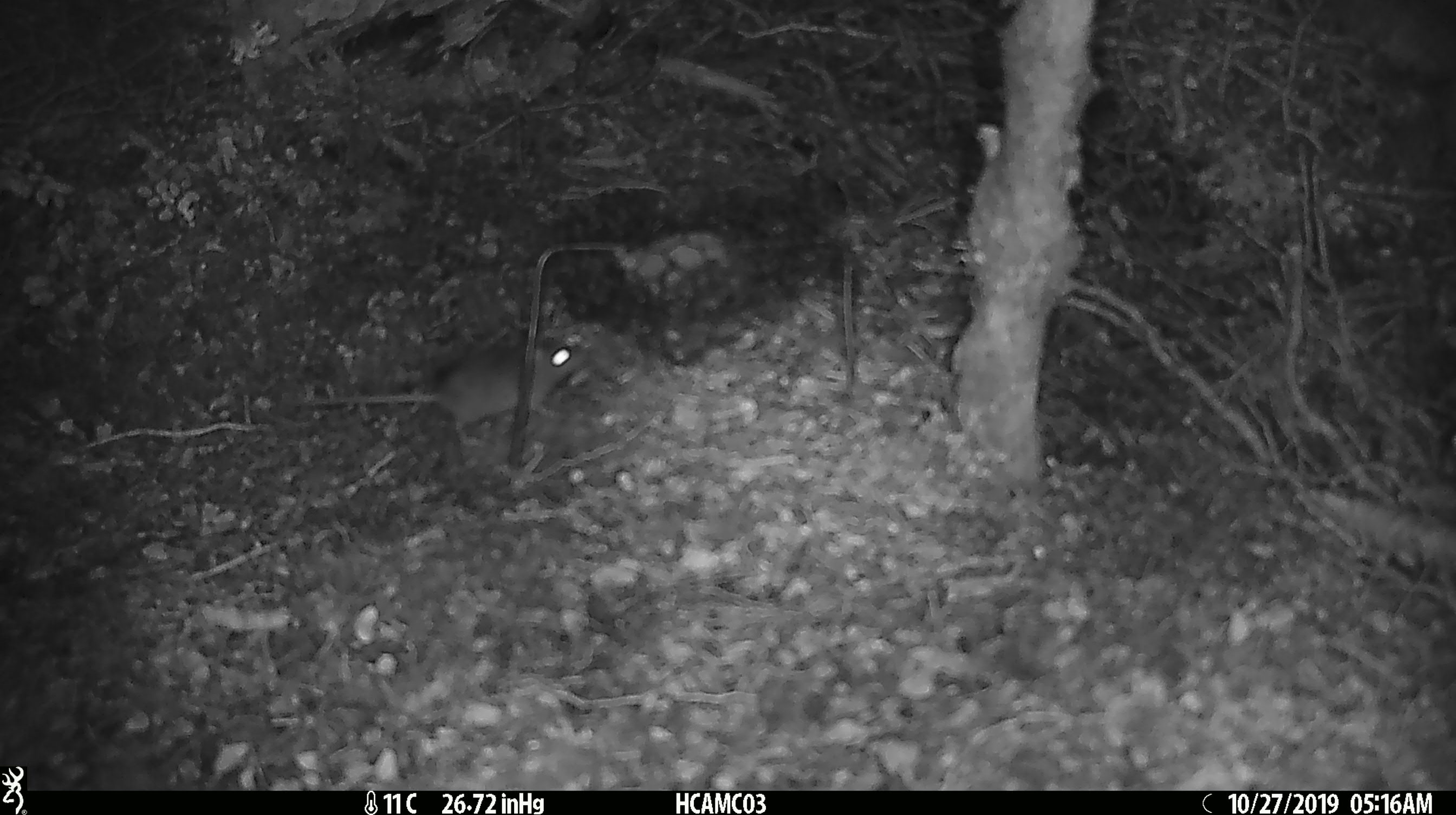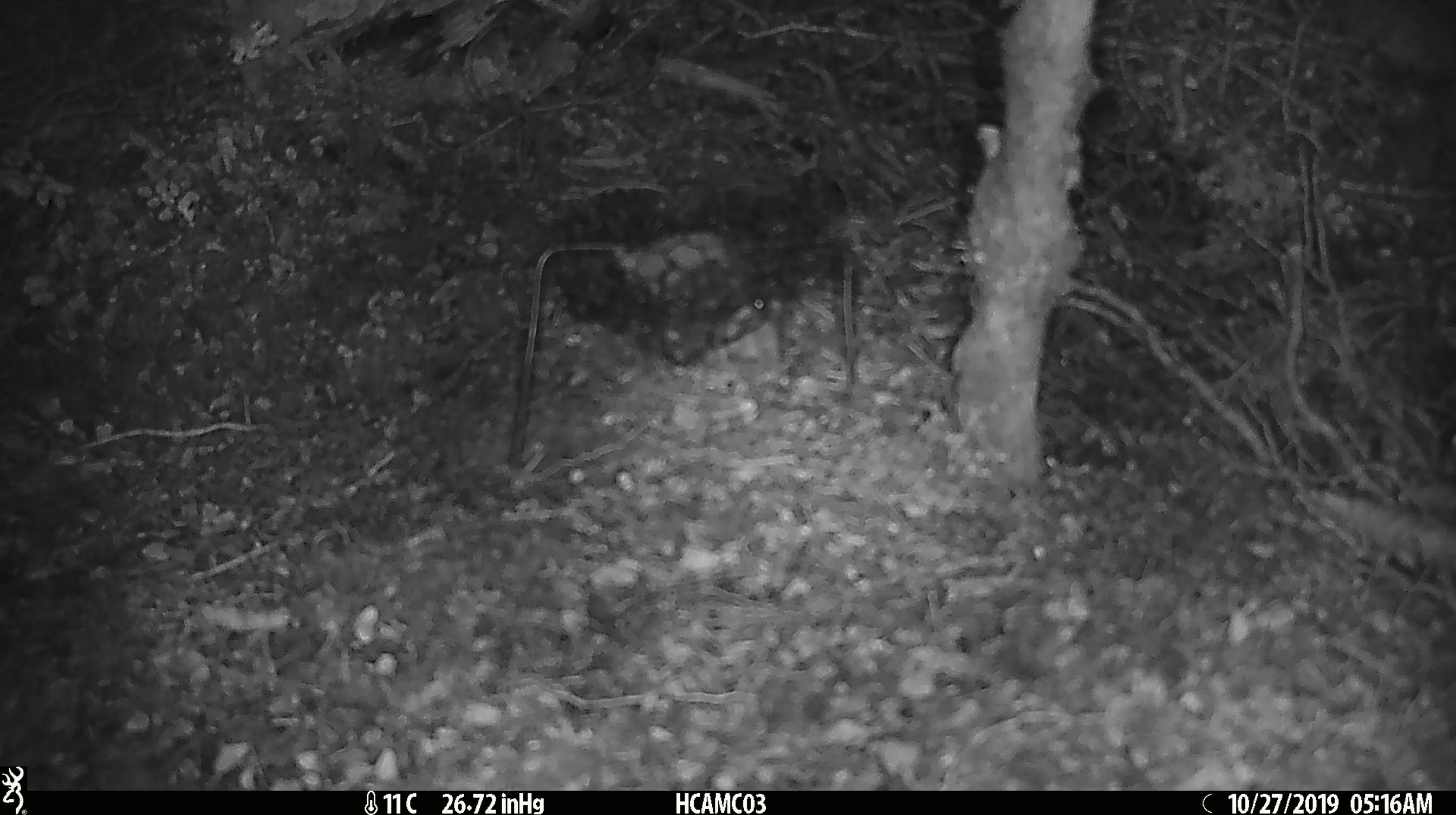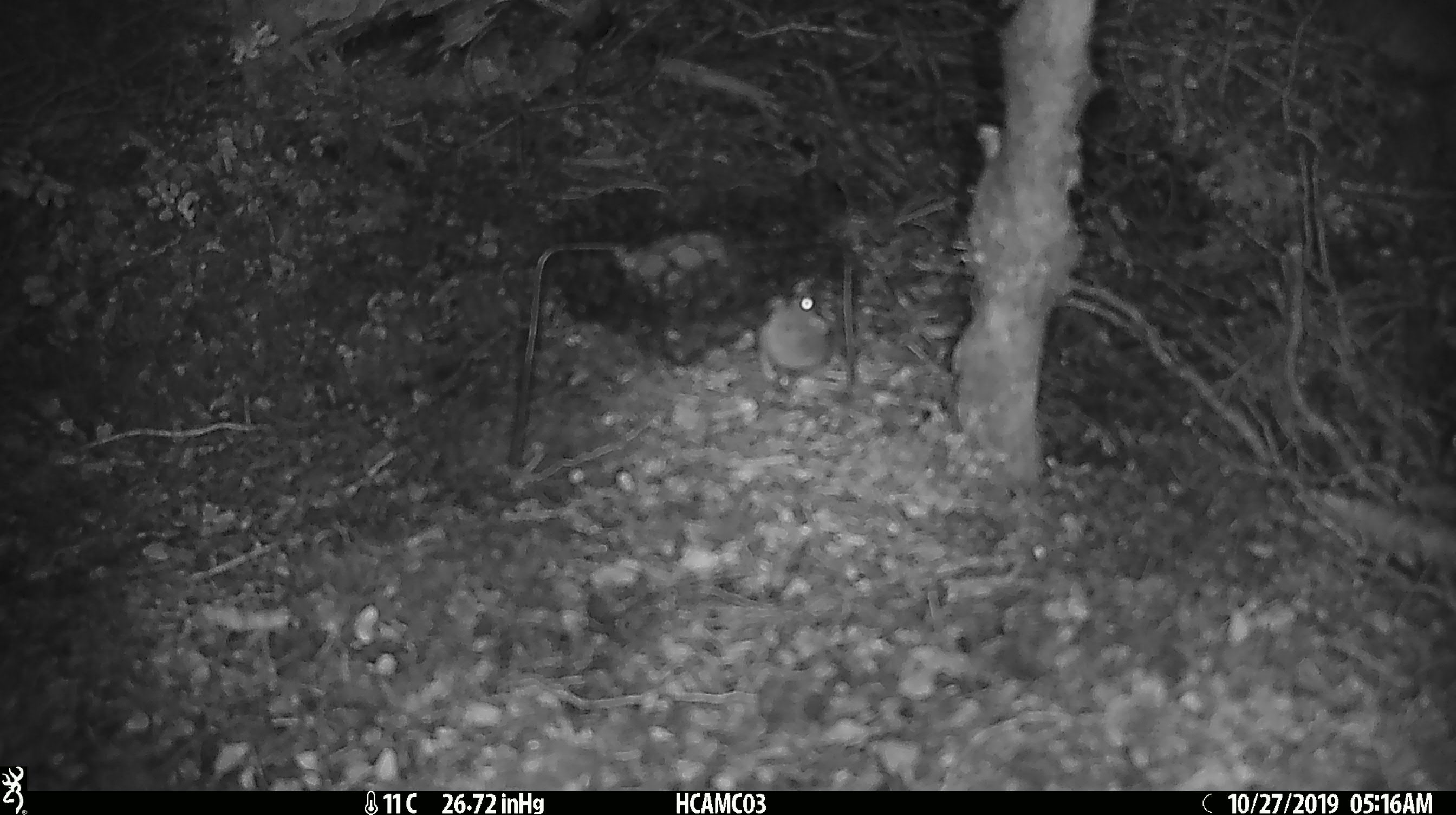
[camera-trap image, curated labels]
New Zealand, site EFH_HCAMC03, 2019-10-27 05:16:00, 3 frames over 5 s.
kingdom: Animalia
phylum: Chordata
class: Mammalia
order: Rodentia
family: Muridae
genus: Mus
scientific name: Mus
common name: mouse